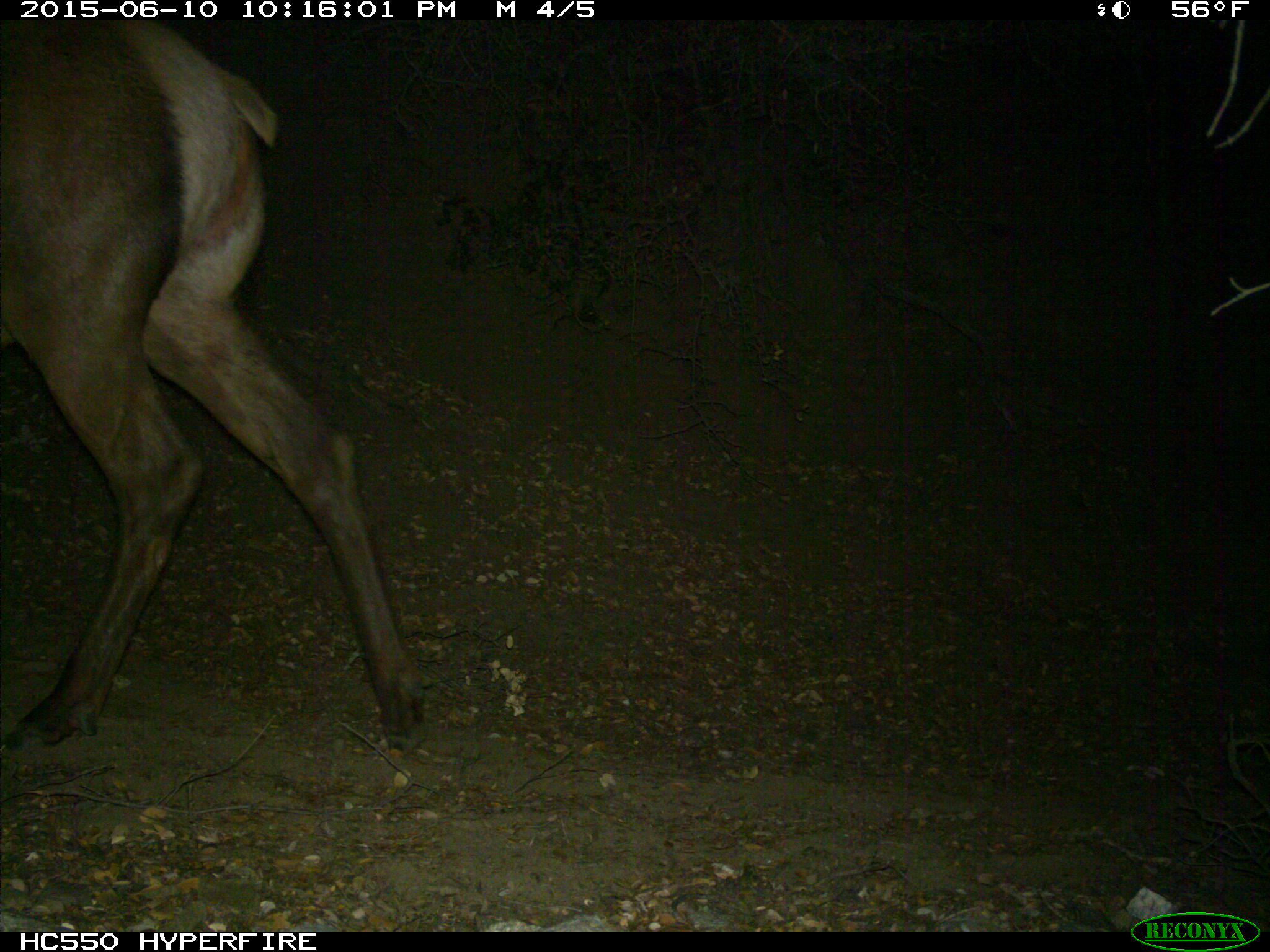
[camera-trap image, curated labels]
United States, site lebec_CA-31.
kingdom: Animalia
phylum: Chordata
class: Mammalia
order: Artiodactyla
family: Cervidae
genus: Cervus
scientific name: Cervus canadensis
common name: elk